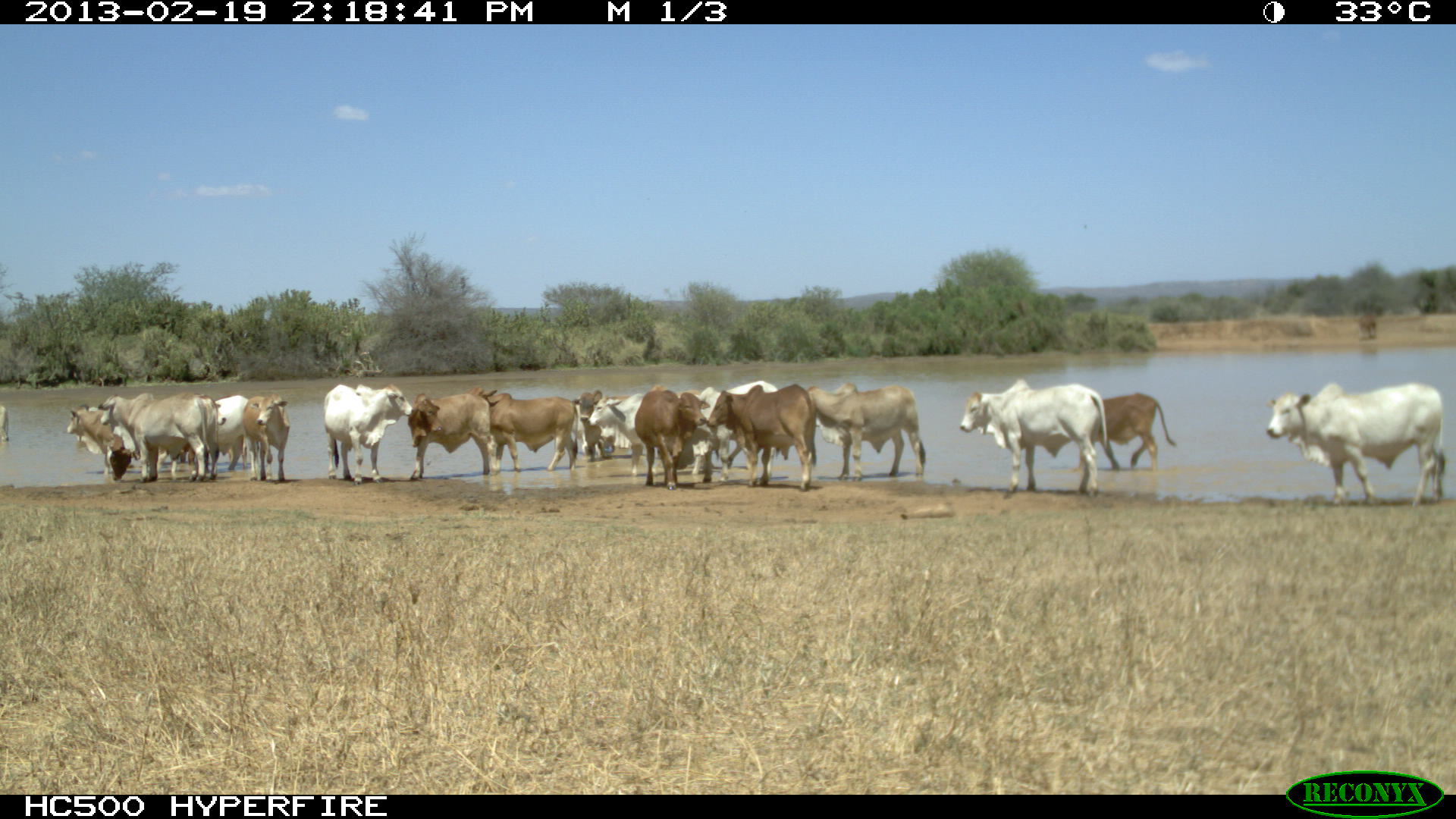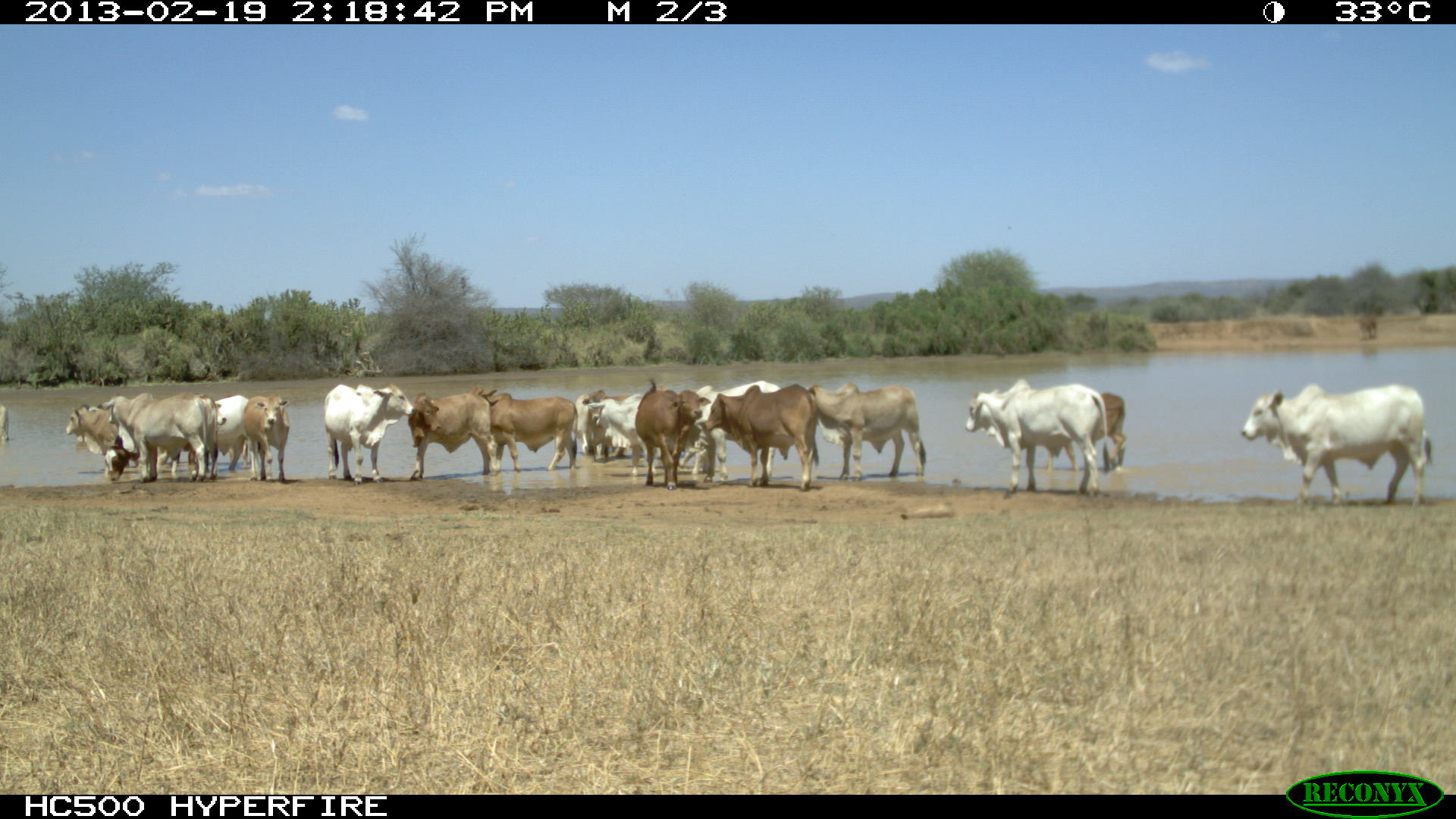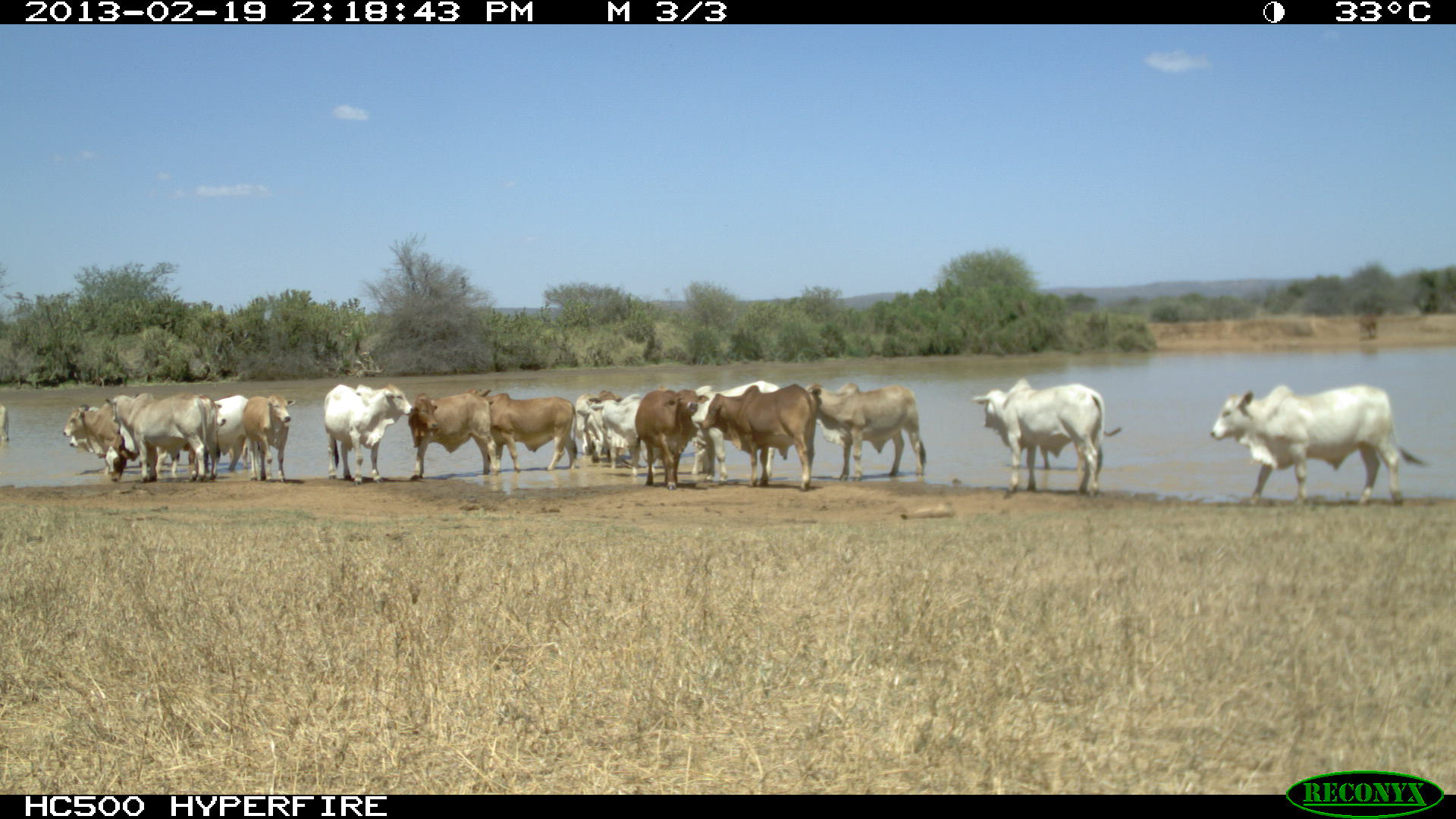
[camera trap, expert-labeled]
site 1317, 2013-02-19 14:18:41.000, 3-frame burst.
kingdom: Animalia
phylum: Chordata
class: Mammalia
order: Artiodactyla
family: Bovidae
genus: Bos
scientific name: Bos taurus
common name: domestic cattle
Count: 1.